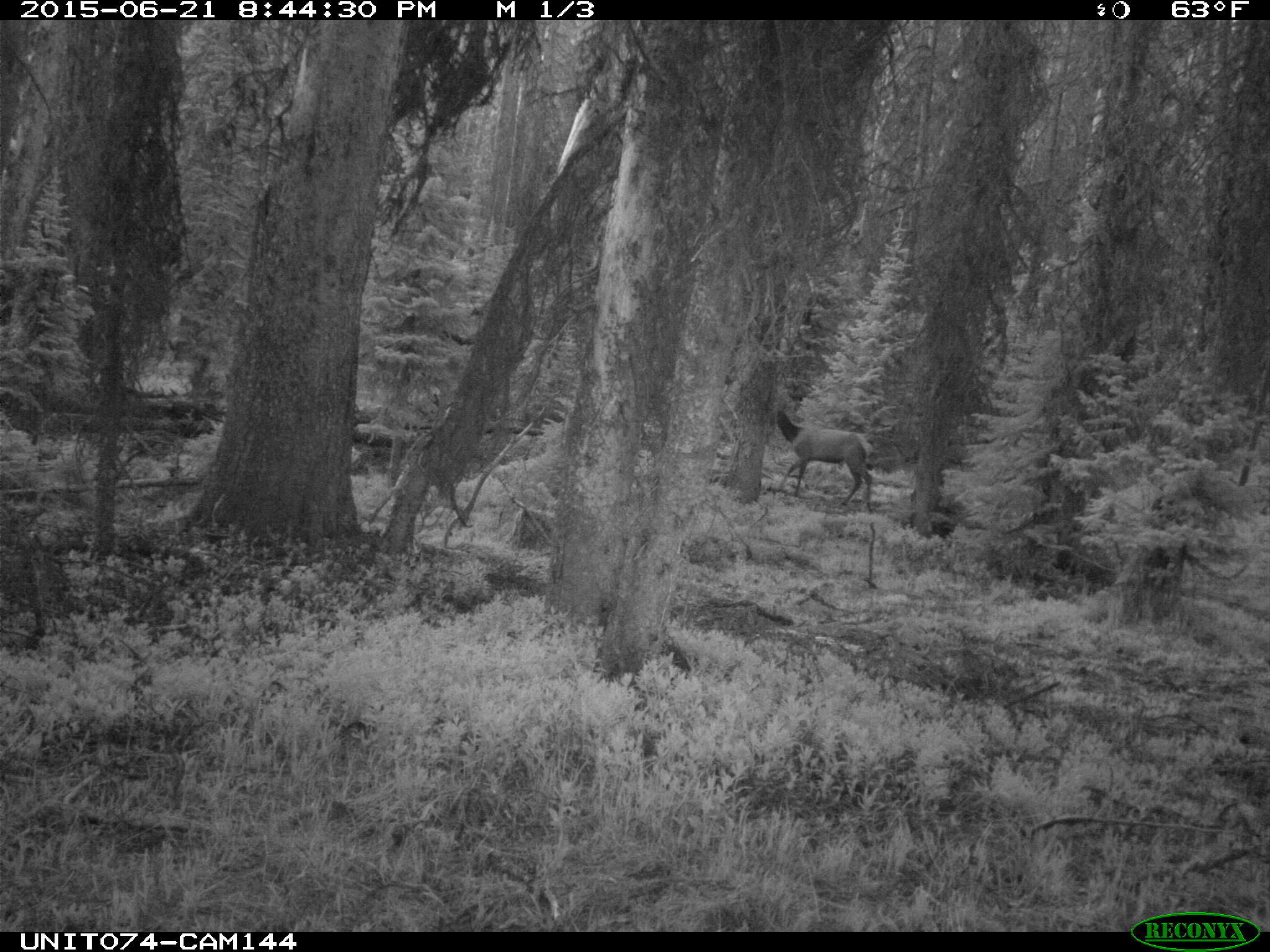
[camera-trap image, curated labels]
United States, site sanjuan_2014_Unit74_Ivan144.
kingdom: Animalia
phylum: Chordata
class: Mammalia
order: Artiodactyla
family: Cervidae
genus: Cervus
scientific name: Cervus elaphus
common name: red deer